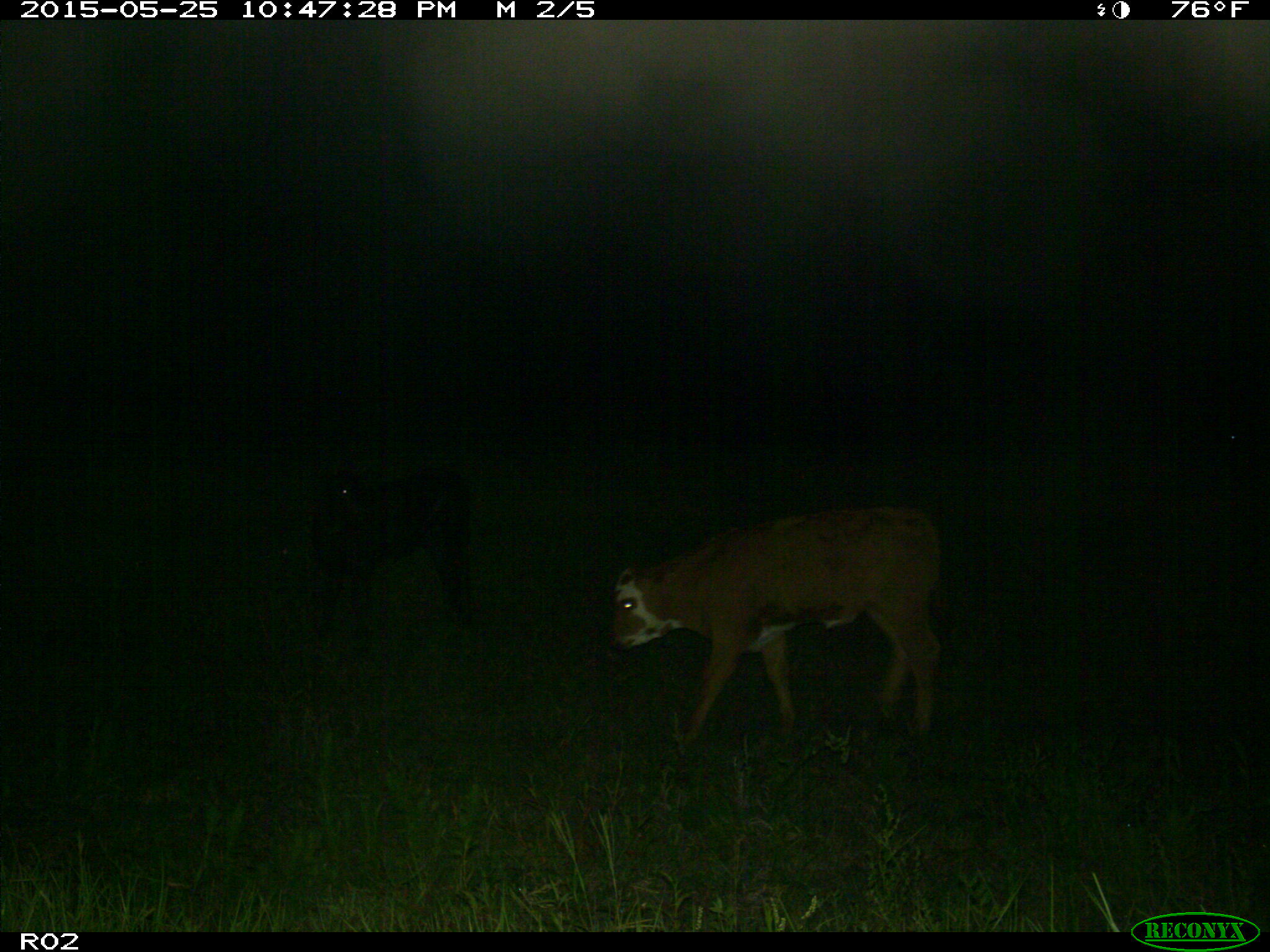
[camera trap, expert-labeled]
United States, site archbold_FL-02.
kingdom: Animalia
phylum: Chordata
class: Mammalia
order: Artiodactyla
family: Bovidae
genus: Bos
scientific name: Bos taurus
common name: domestic cow